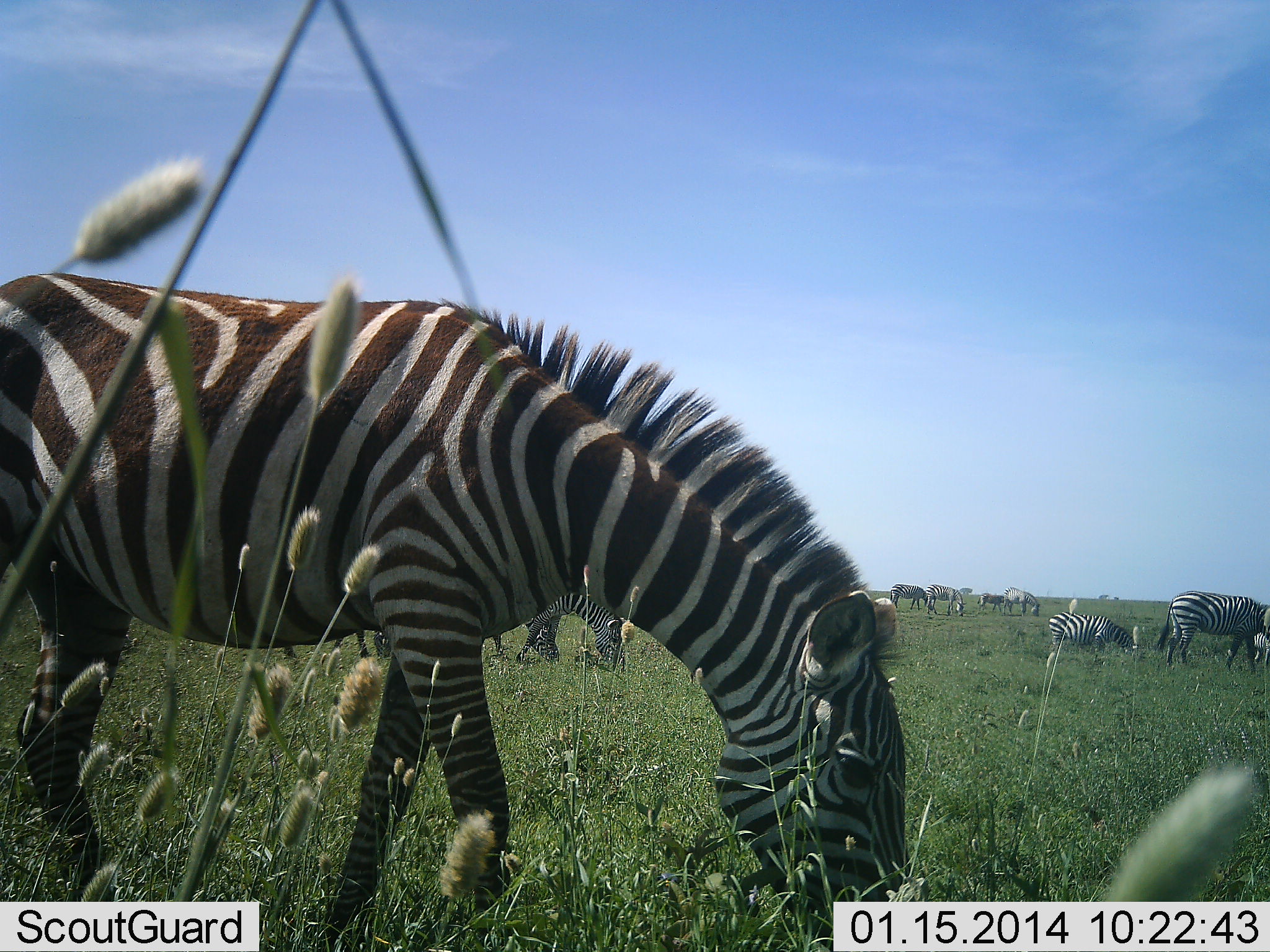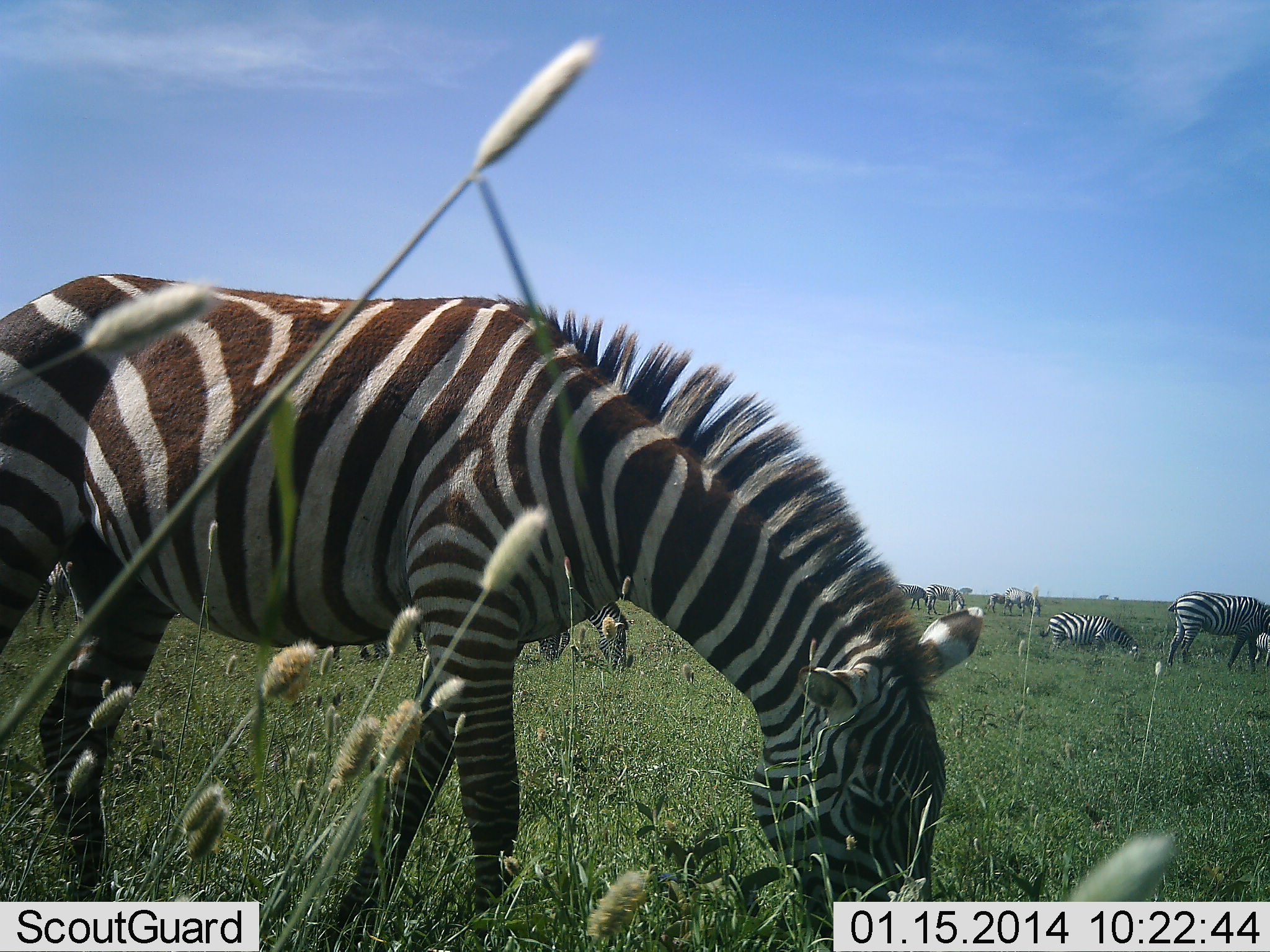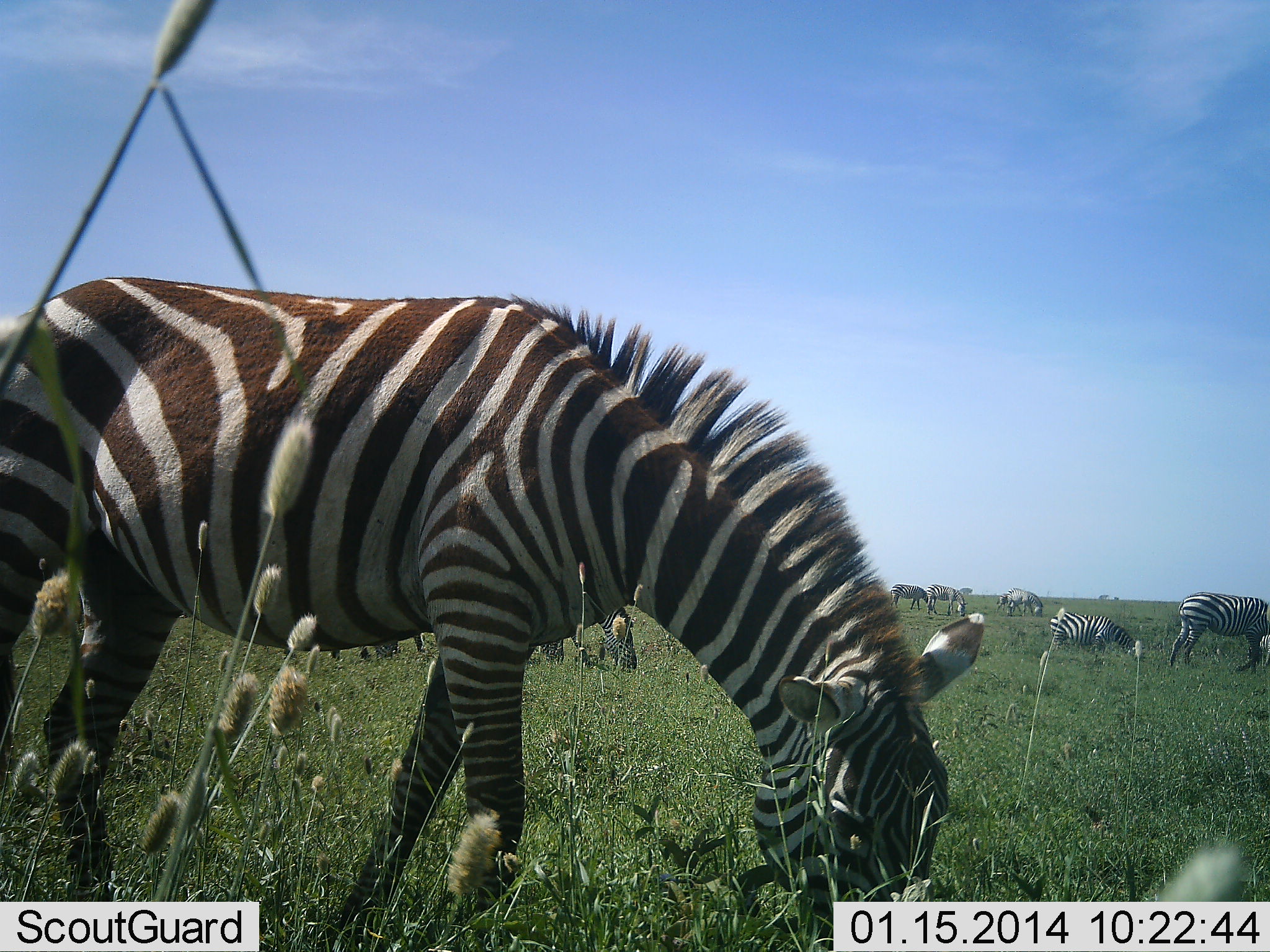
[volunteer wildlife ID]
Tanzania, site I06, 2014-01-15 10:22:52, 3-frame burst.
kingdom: Animalia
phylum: Chordata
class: Mammalia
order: Perissodactyla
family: Equidae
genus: Equus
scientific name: Equus quagga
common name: plains zebra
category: zebra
Zebra (plains zebra) (Equus quagga), count 10. Behavior (volunteer vote fractions): standing 30%, resting 0%, moving 20%, interacting 0%. Young present (vote fraction): 20%. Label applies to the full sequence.